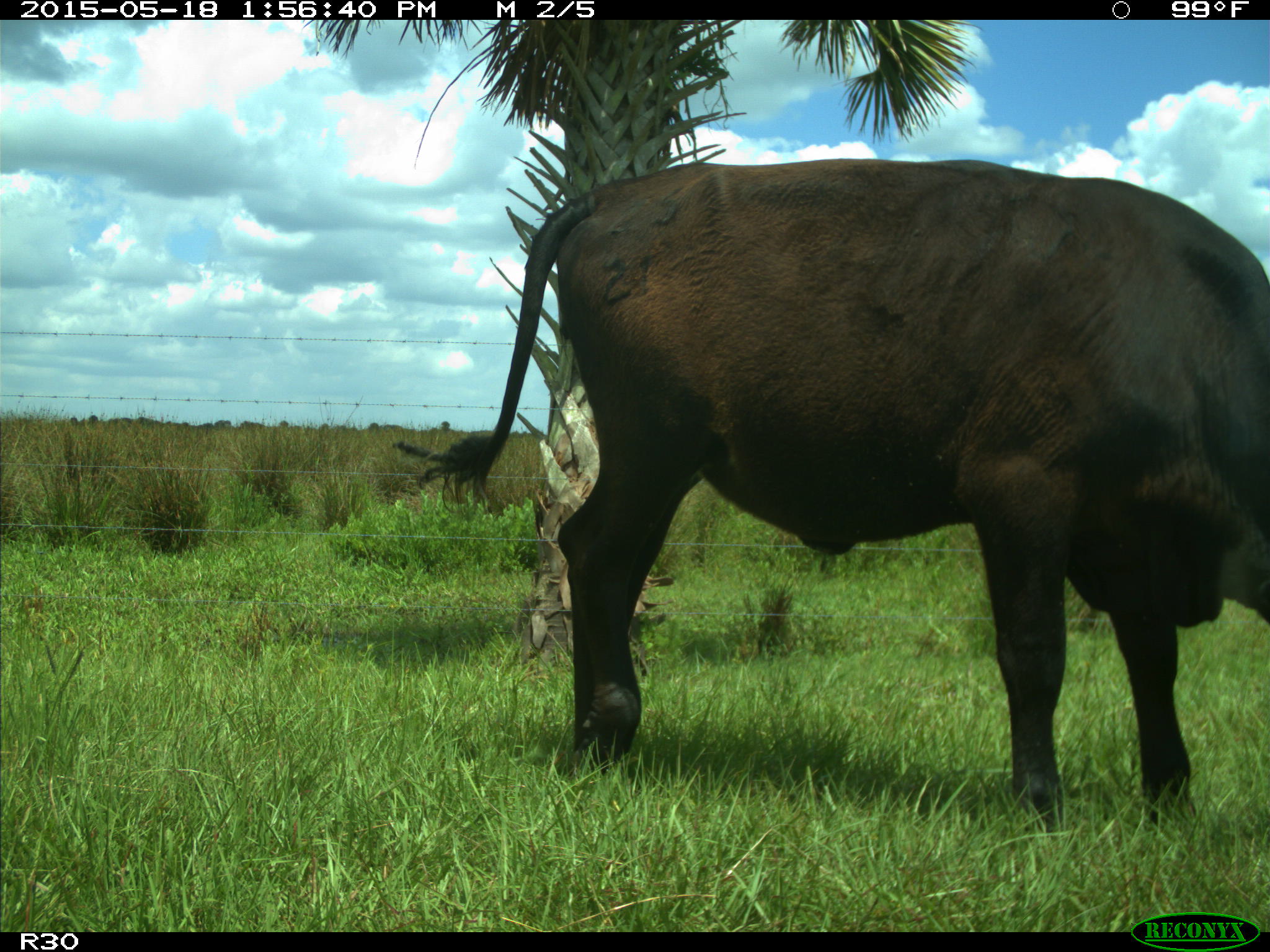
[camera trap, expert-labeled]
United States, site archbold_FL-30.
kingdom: Animalia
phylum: Chordata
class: Mammalia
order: Artiodactyla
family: Bovidae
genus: Bos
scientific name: Bos taurus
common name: domestic cow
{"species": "Bos taurus (domestic cow)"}